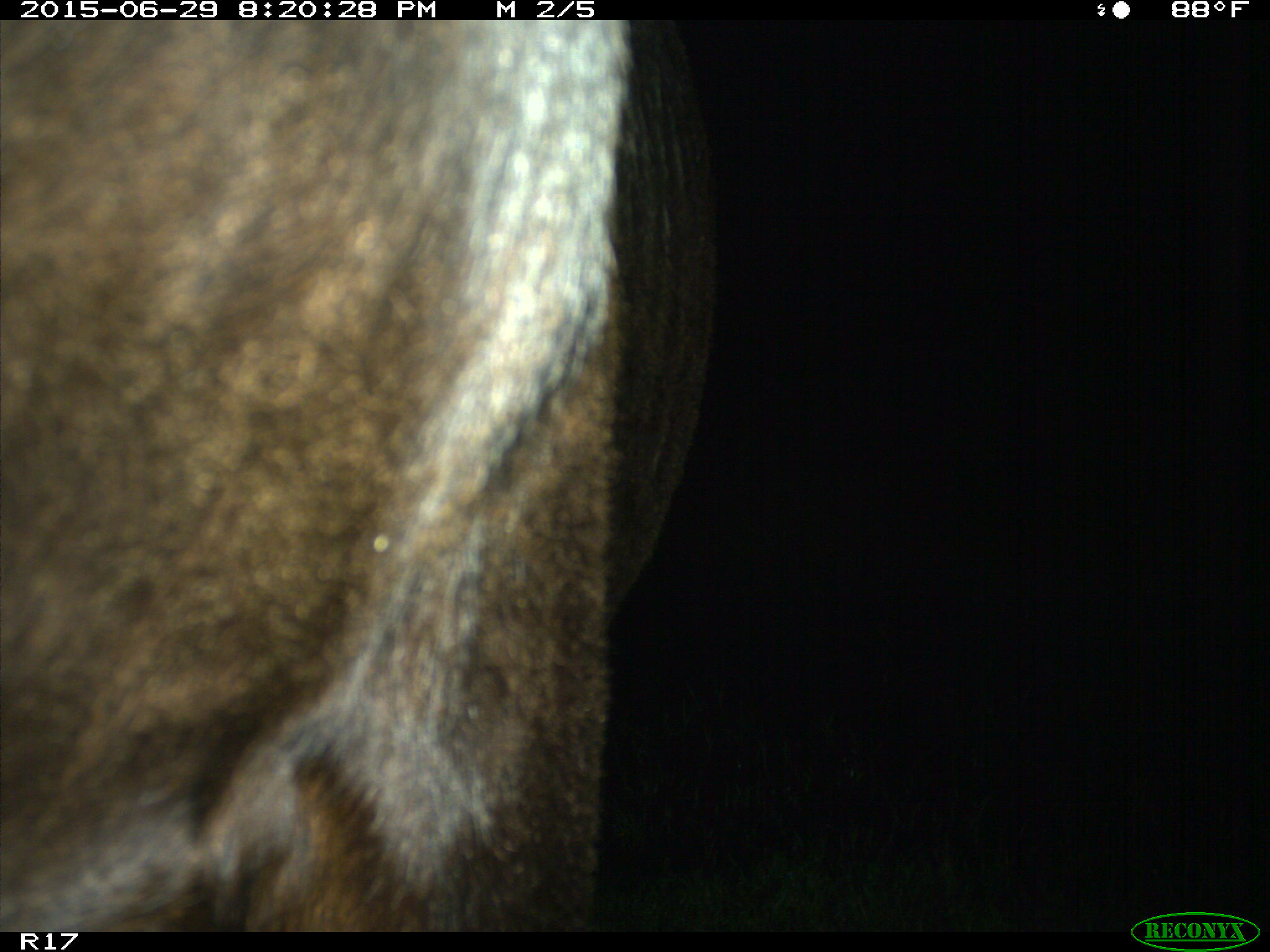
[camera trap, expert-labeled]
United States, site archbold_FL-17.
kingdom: Animalia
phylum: Chordata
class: Mammalia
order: Artiodactyla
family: Bovidae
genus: Bos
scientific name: Bos taurus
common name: domestic cow